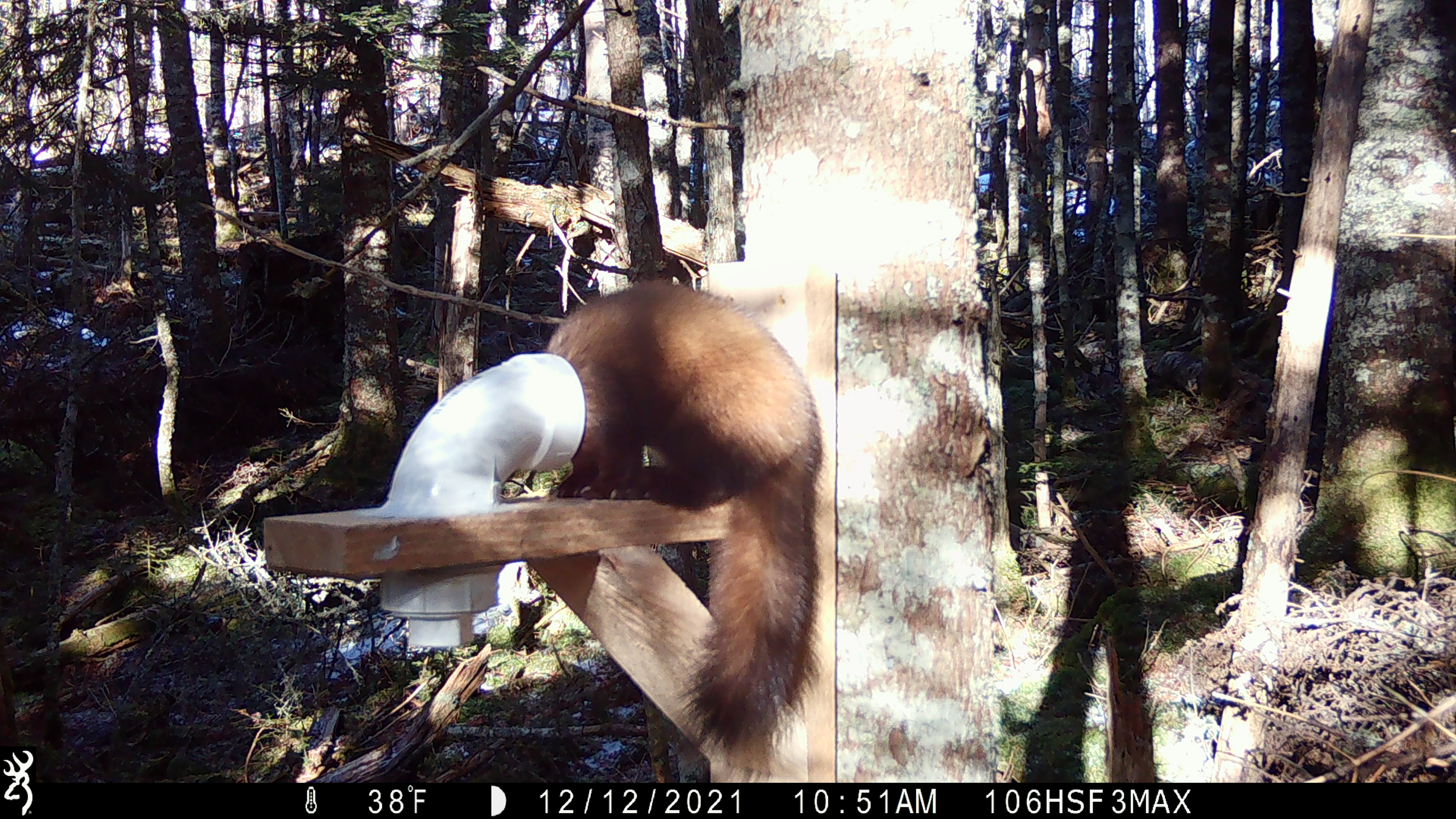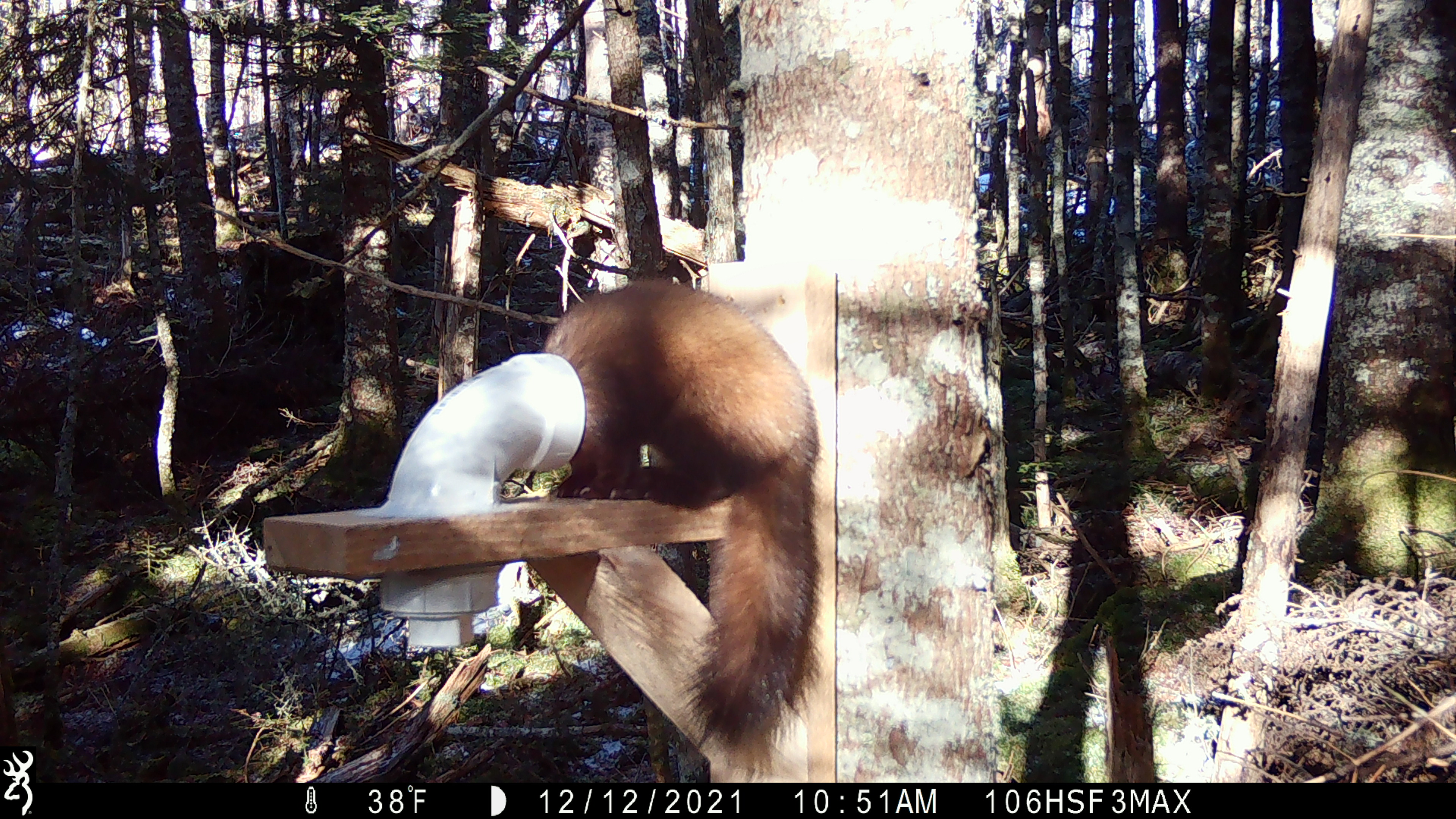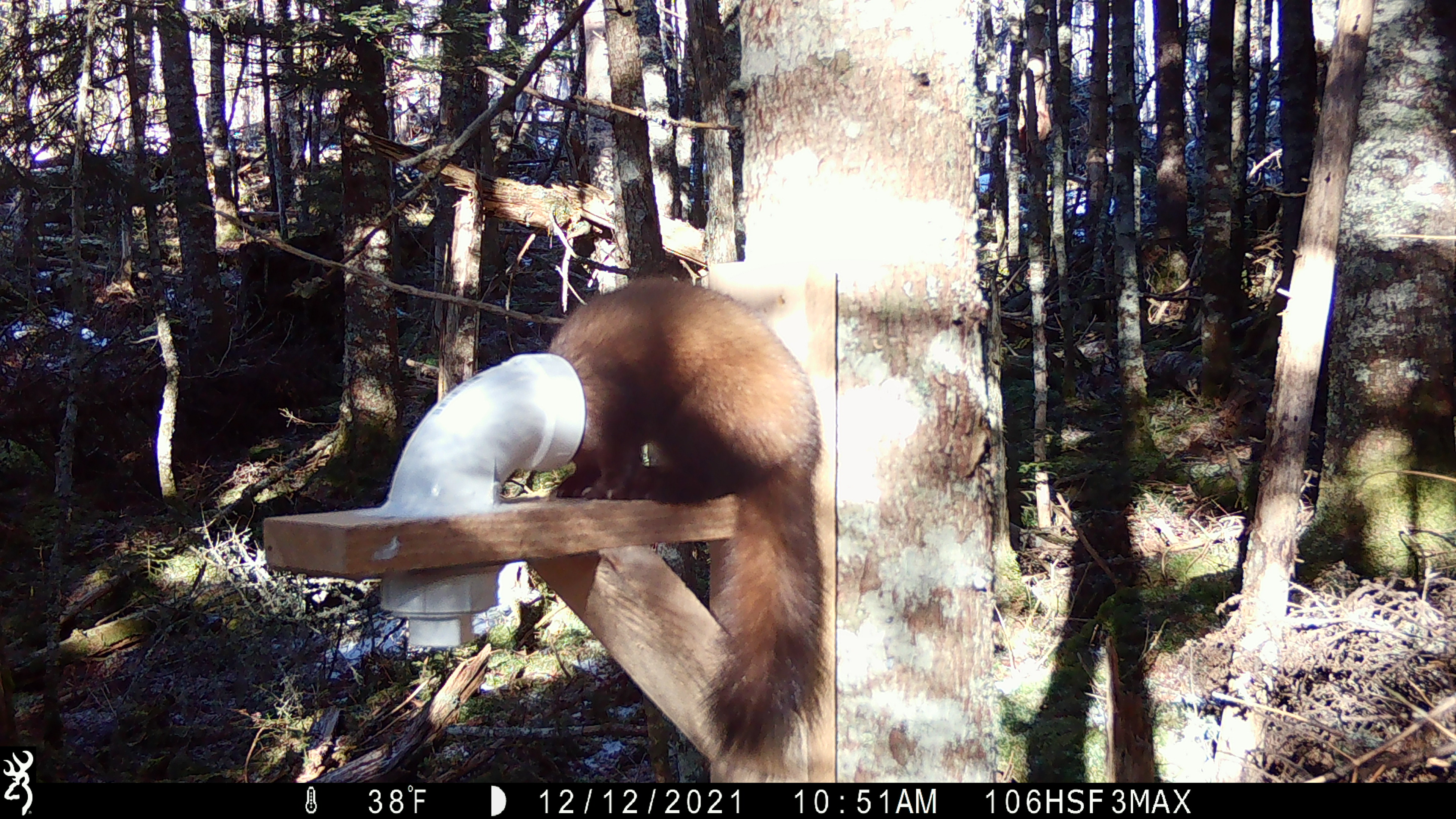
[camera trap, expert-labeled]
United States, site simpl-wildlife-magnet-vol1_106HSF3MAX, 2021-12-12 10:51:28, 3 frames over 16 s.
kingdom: Animalia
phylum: Chordata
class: Mammalia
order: Carnivora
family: Mustelidae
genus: Martes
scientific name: Martes americana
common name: american marten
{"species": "american marten (Martes americana)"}